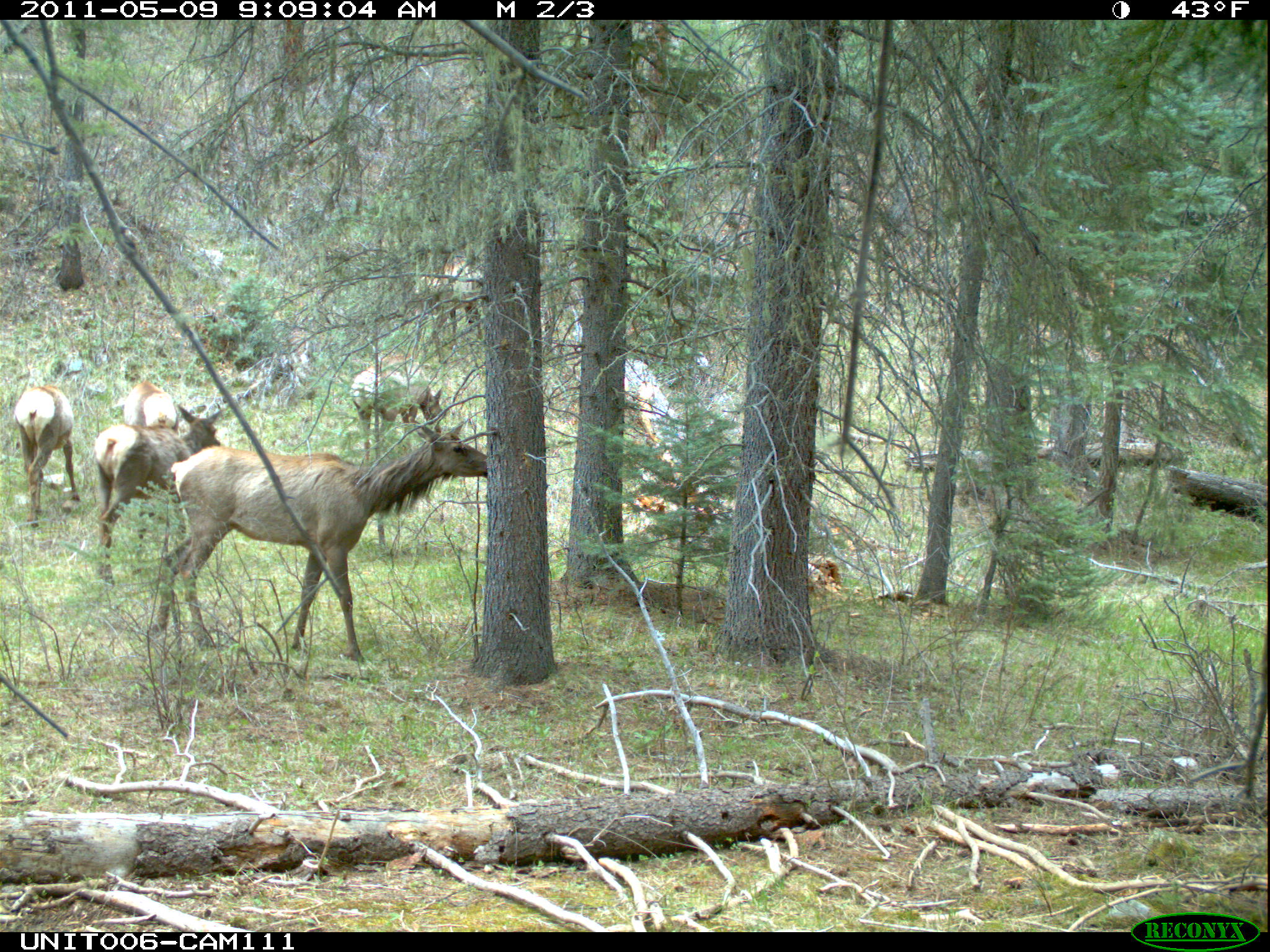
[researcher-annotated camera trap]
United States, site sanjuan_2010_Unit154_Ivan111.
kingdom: Animalia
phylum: Chordata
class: Mammalia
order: Artiodactyla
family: Cervidae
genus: Cervus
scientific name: Cervus elaphus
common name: red deer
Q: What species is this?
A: Cervus elaphus (red deer).